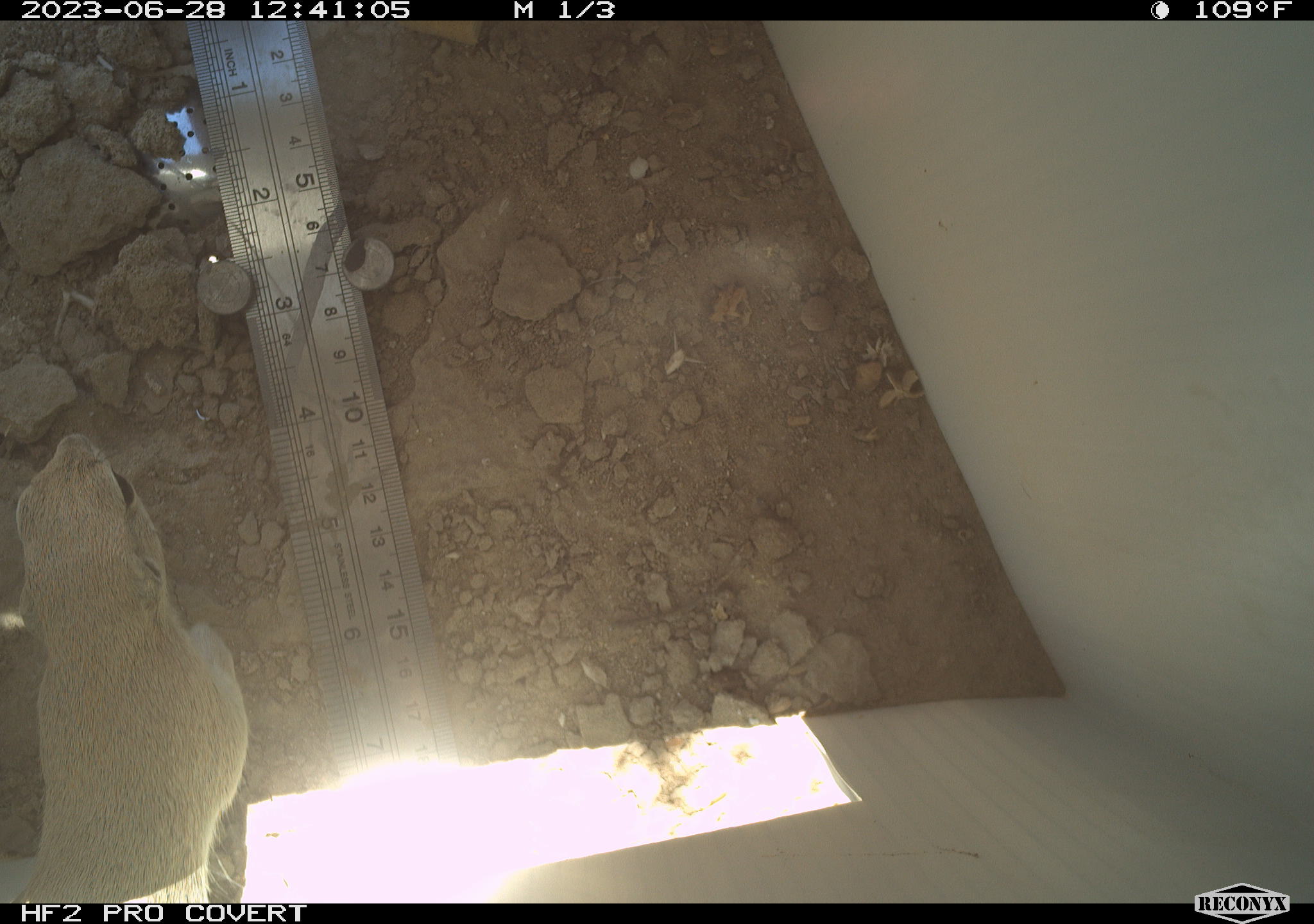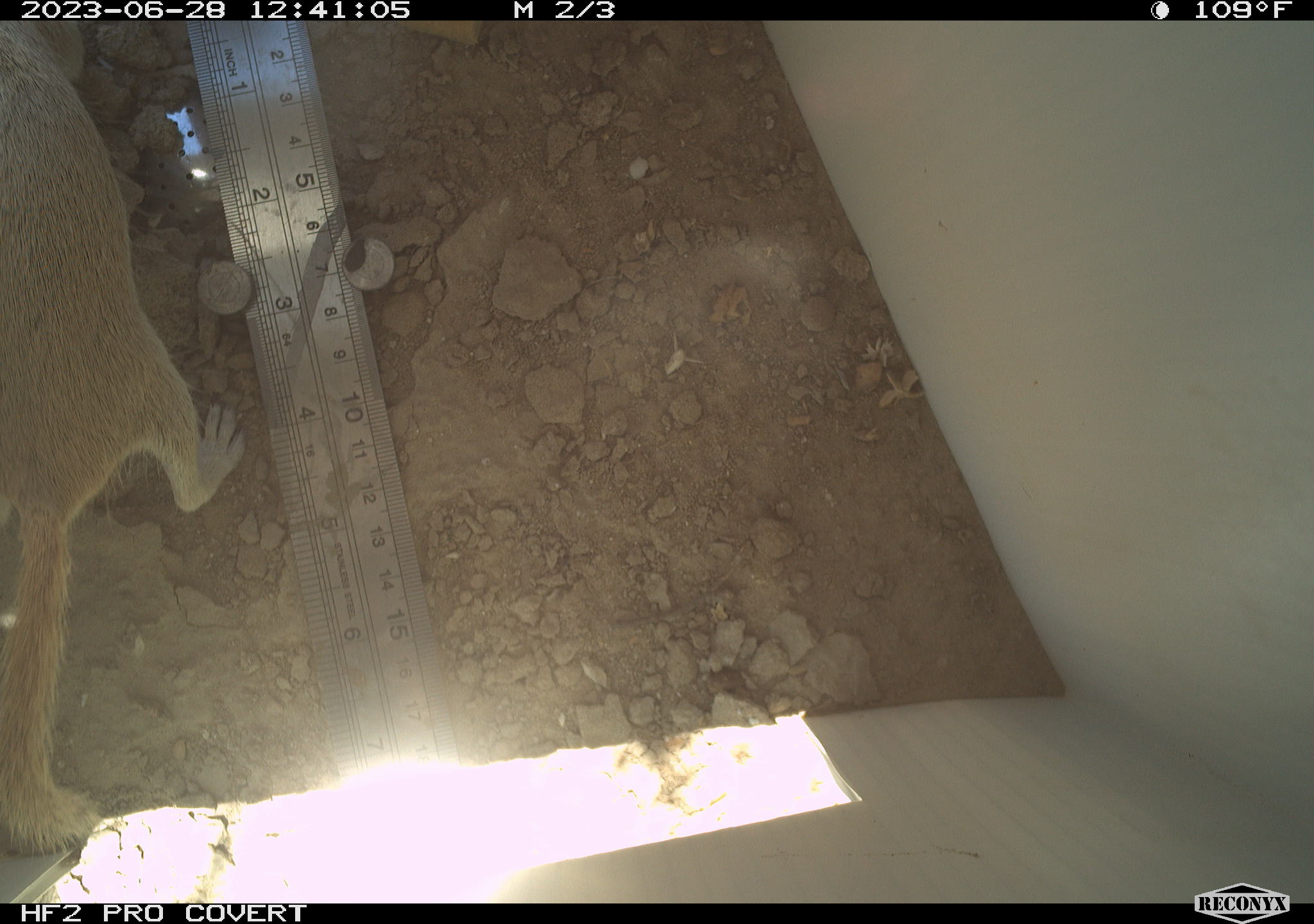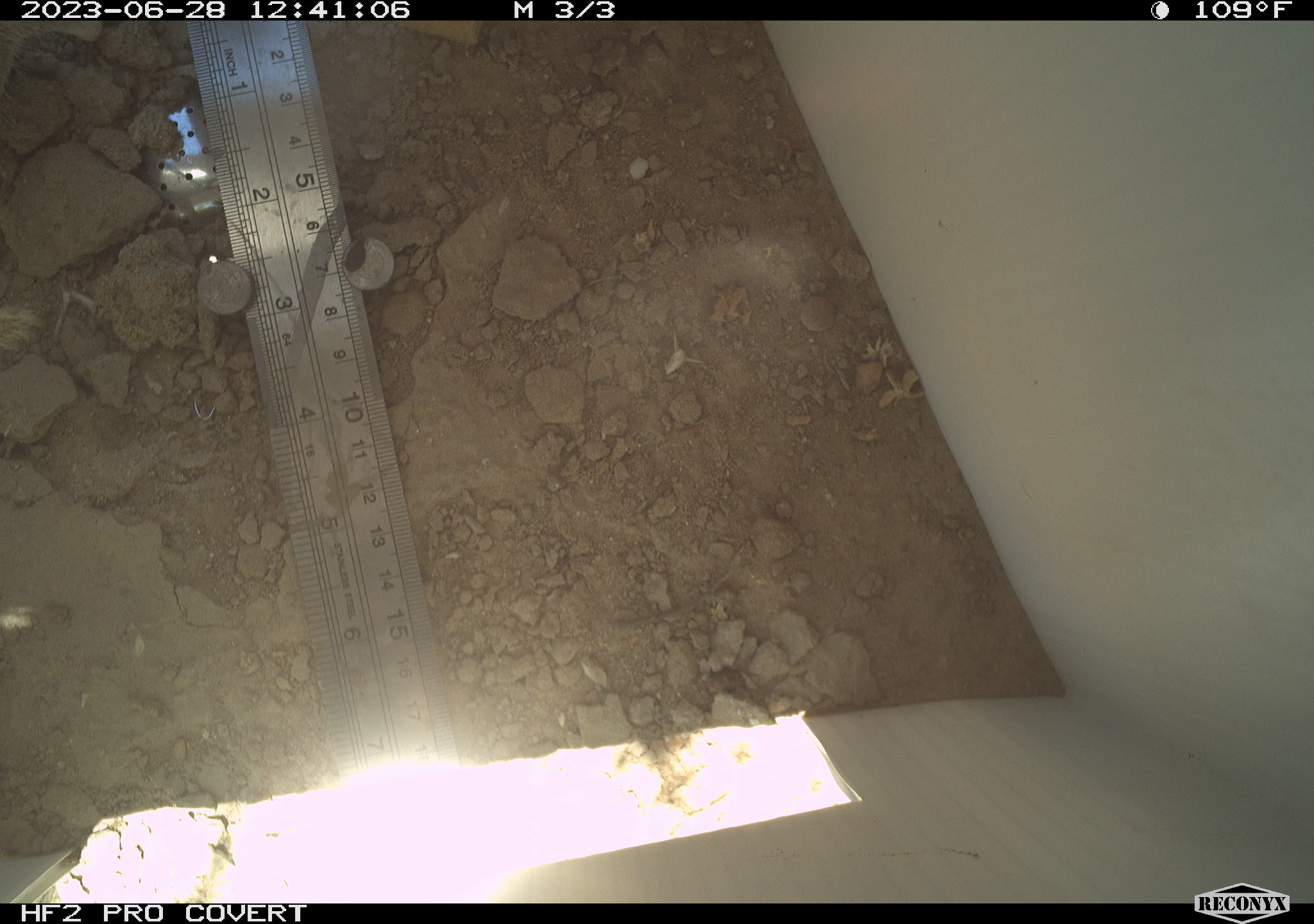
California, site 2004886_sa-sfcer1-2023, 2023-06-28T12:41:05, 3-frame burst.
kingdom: Animalia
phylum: Chordata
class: Mammalia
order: Rodentia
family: Sciuridae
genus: Xerospermophilus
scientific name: Xerospermophilus tereticaudus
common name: round-tailed ground squirrel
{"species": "round-tailed ground squirrel (Xerospermophilus tereticaudus)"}